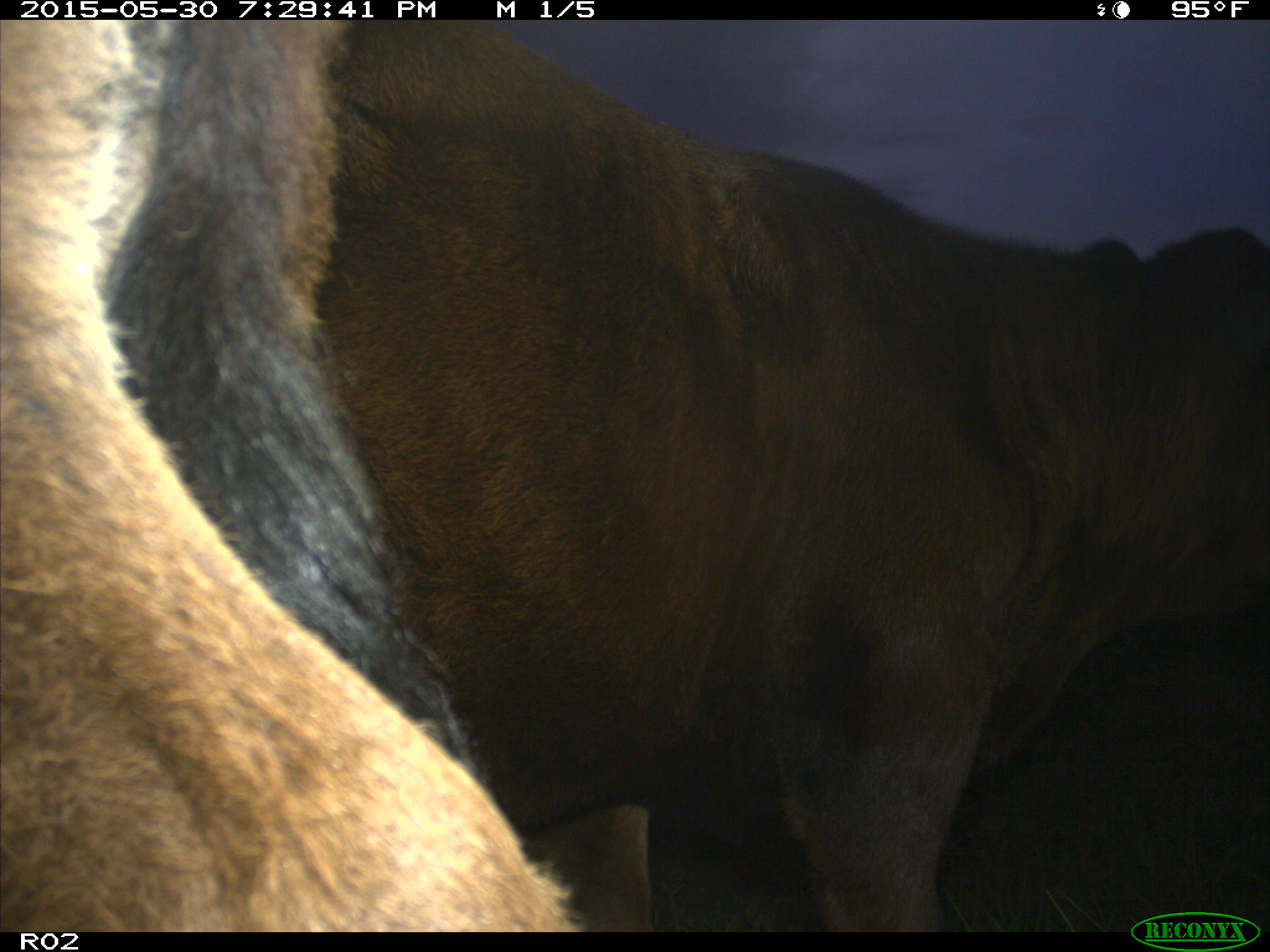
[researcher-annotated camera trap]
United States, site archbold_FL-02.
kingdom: Animalia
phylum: Chordata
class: Mammalia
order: Artiodactyla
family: Bovidae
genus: Bos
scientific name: Bos taurus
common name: domestic cow